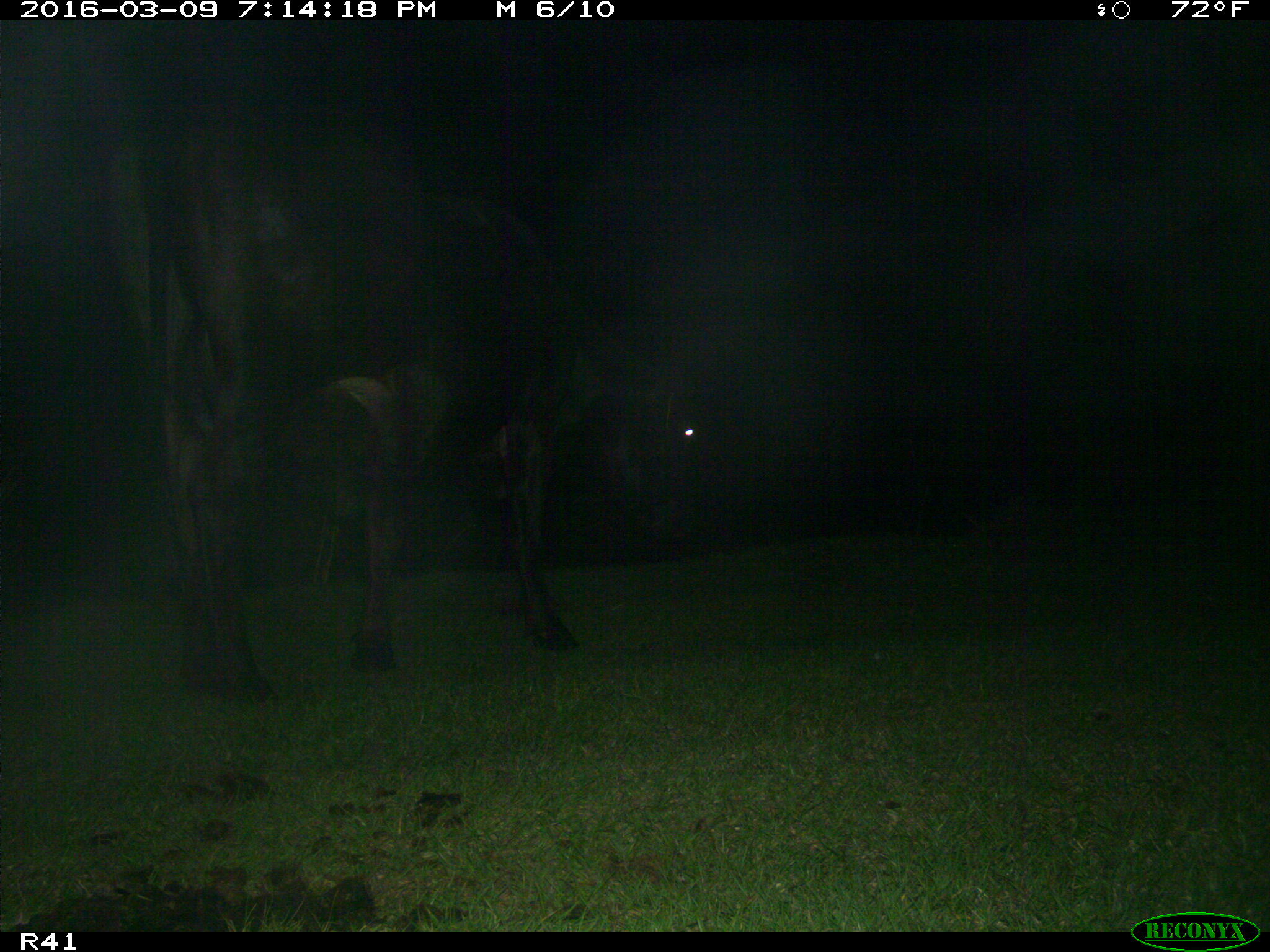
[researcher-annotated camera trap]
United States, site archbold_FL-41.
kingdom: Animalia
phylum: Chordata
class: Mammalia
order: Artiodactyla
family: Bovidae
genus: Bos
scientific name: Bos taurus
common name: domestic cow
Bos taurus (domestic cow).